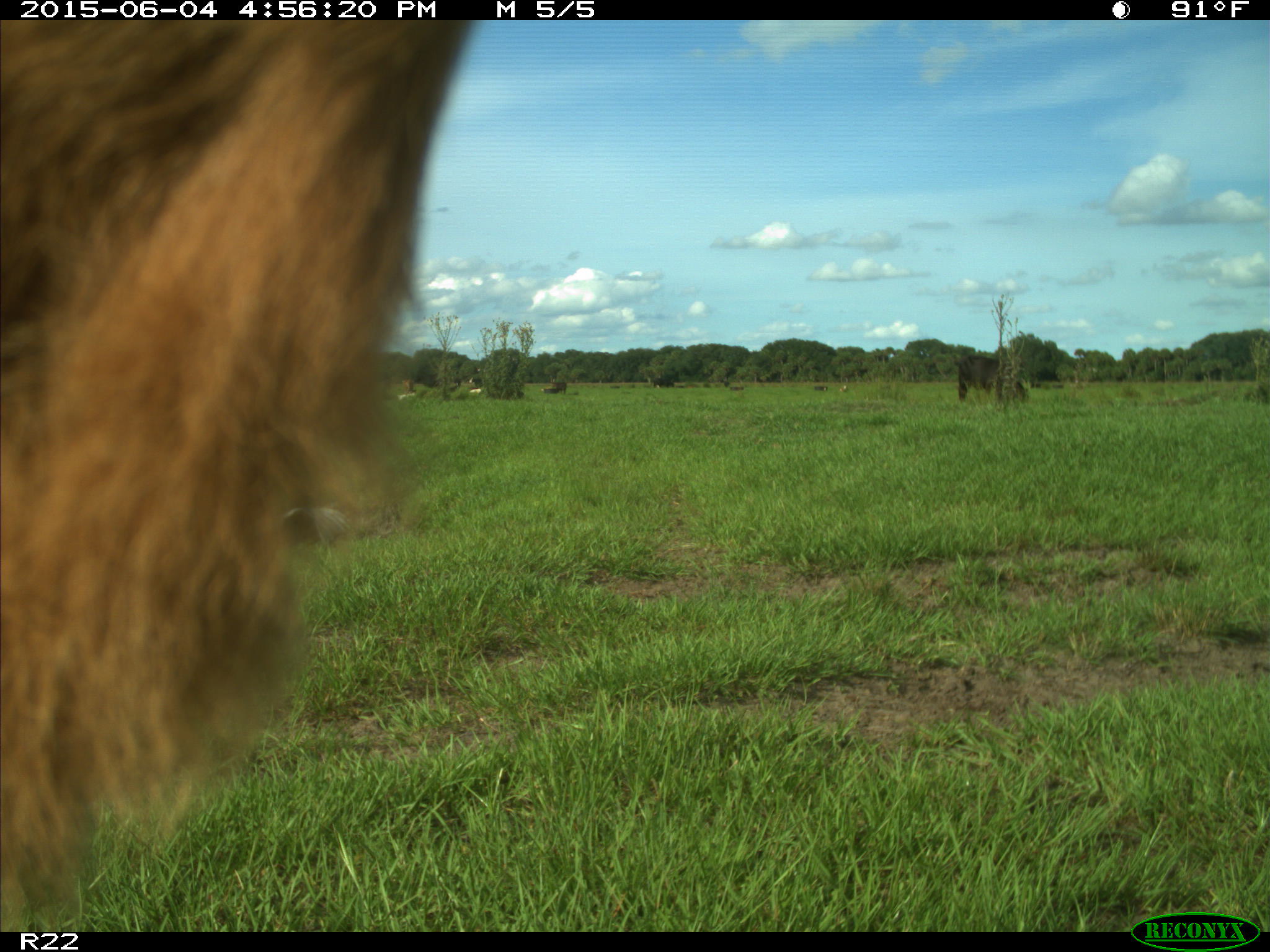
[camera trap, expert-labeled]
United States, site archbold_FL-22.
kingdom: Animalia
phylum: Chordata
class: Mammalia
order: Artiodactyla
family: Bovidae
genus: Bos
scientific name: Bos taurus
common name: domestic cow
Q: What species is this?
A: Bos taurus (domestic cow).